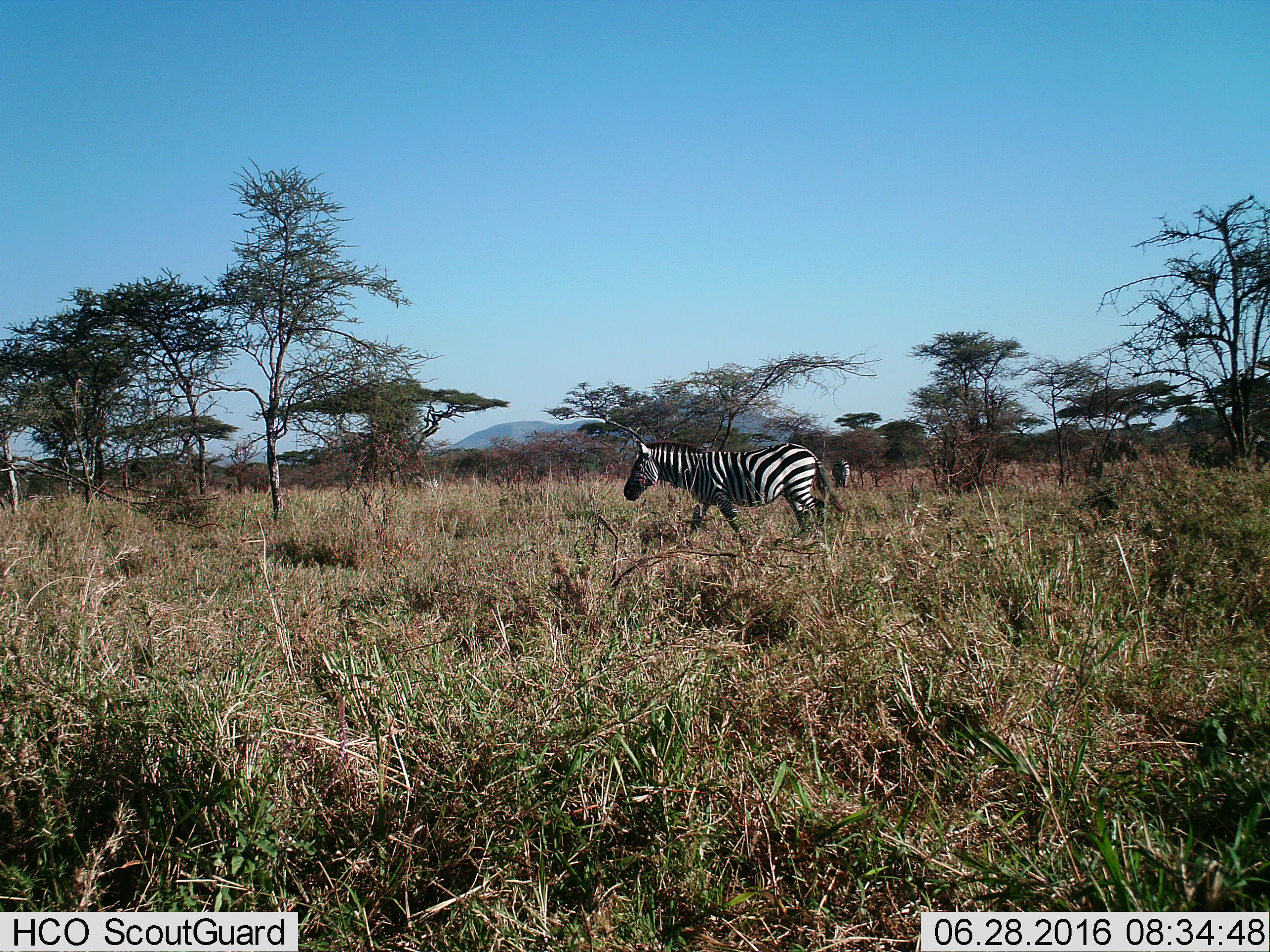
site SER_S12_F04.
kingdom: Animalia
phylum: Chordata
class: Mammalia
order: Perissodactyla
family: Equidae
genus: Equus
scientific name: Equus quagga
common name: plains zebra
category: zebraplains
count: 2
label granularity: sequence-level